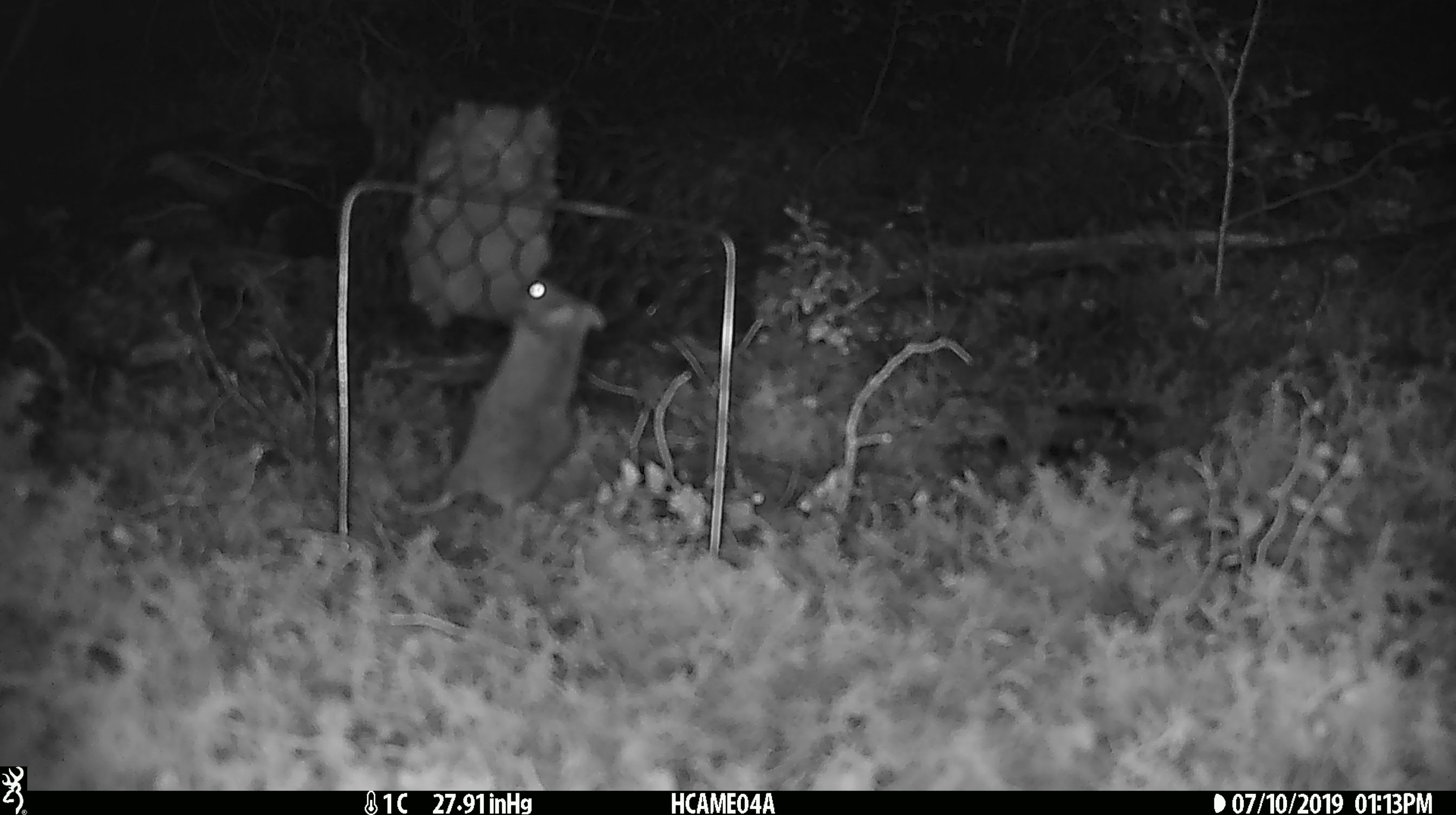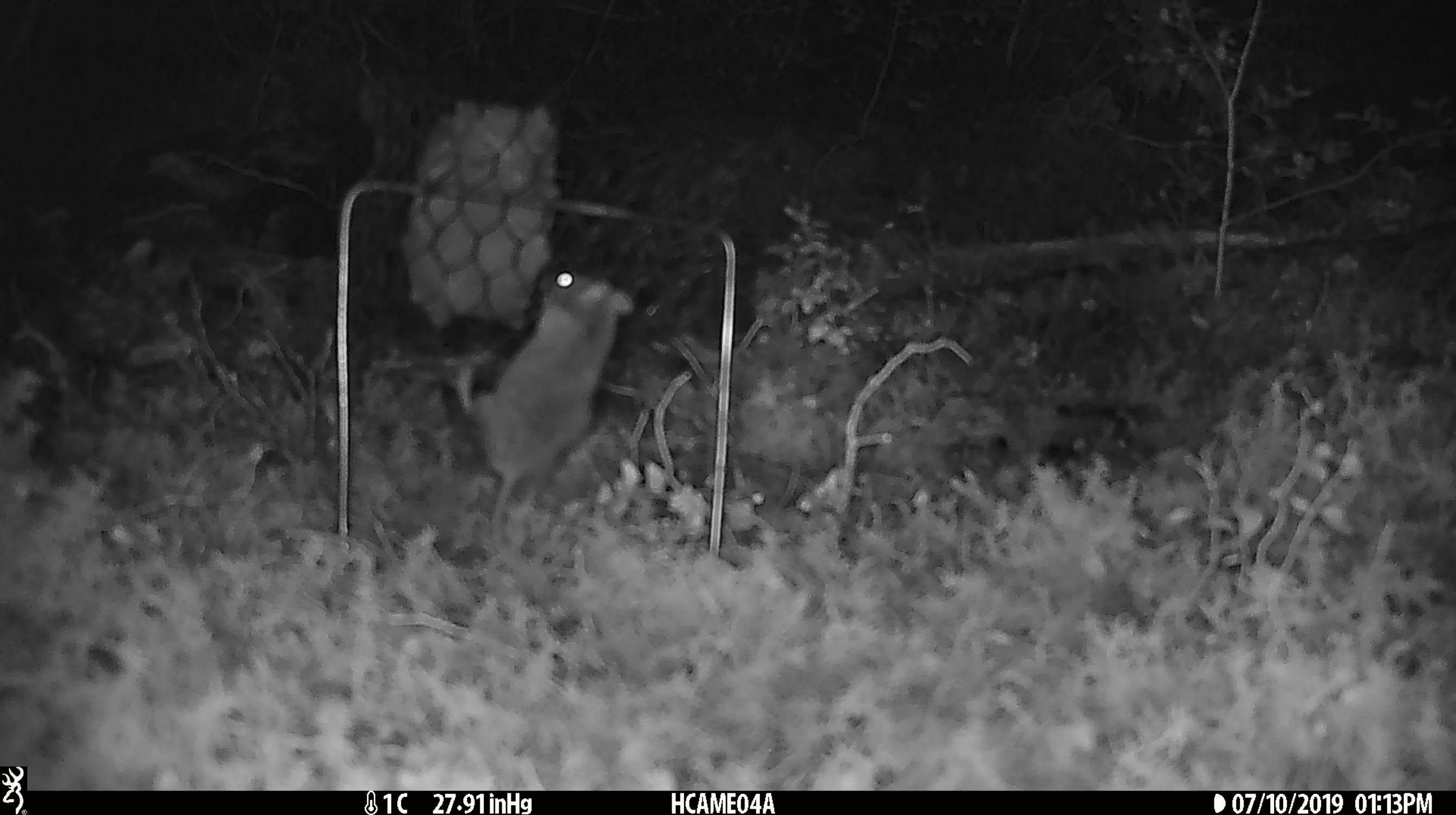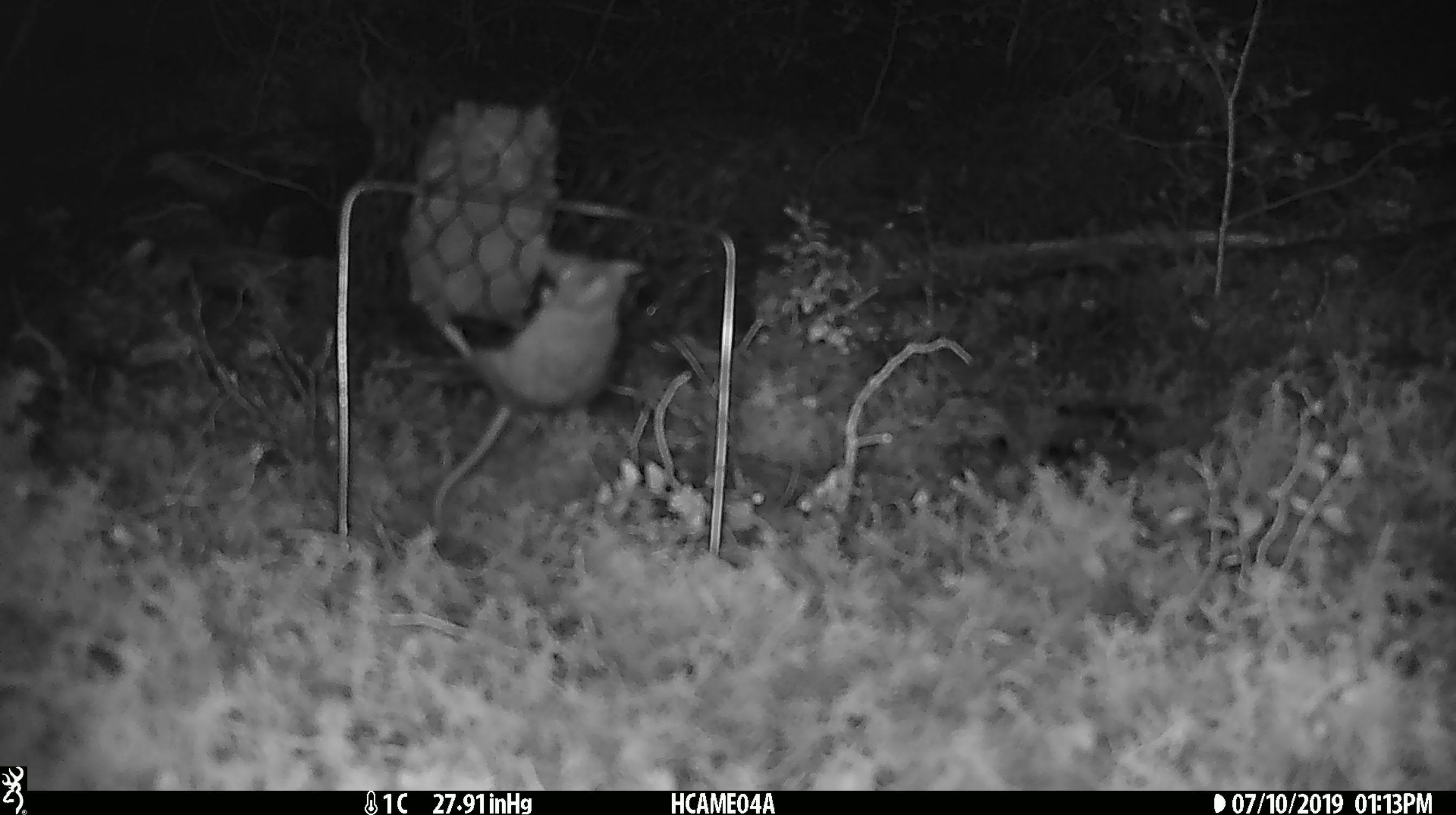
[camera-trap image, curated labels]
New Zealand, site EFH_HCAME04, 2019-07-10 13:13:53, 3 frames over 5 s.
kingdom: Animalia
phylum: Chordata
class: Mammalia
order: Rodentia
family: Muridae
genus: Mus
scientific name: Mus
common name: mouse